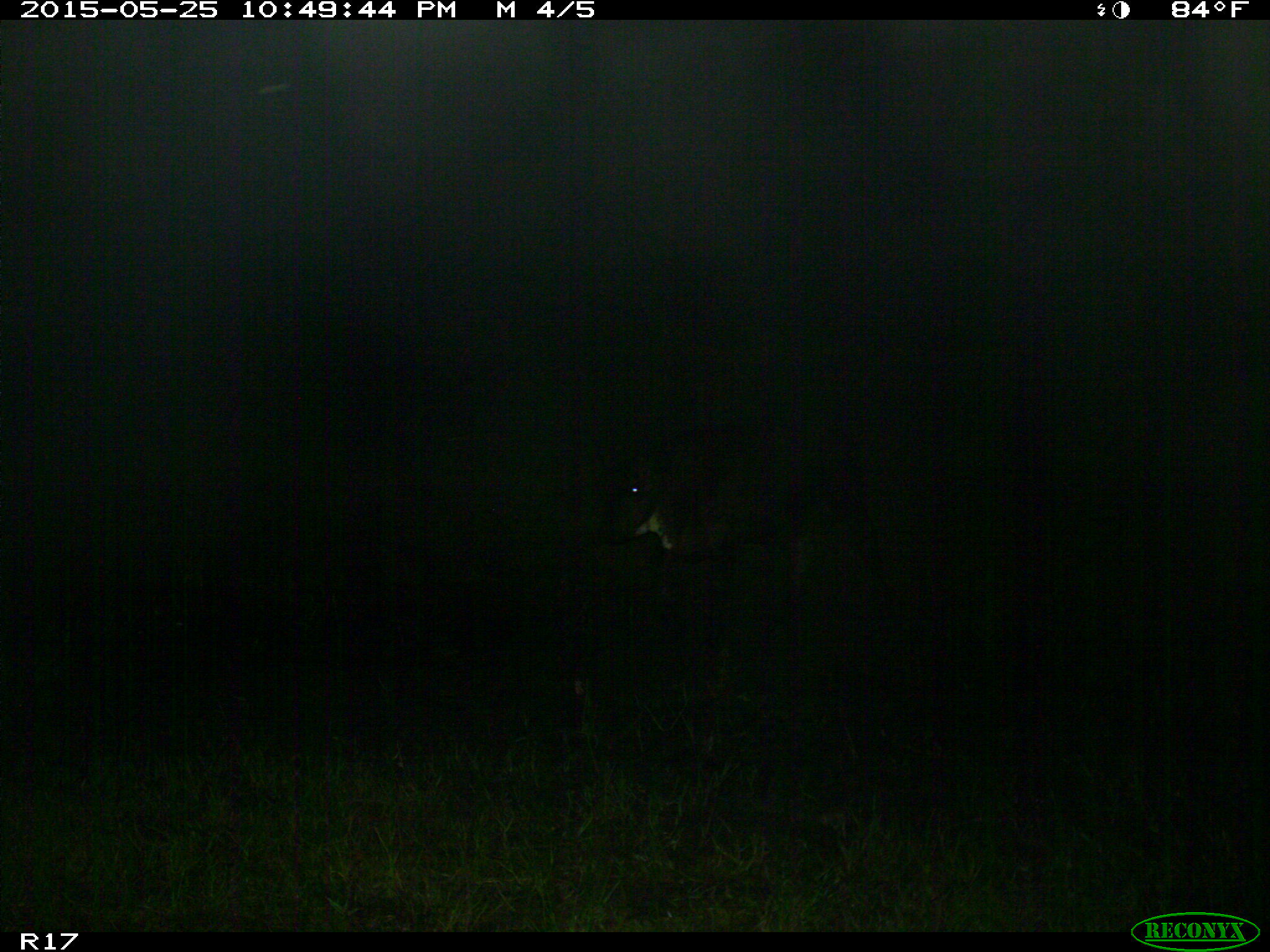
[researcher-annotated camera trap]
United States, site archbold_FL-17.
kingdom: Animalia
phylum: Chordata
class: Mammalia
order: Artiodactyla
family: Bovidae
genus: Bos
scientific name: Bos taurus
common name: domestic cow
Bos taurus (domestic cow).